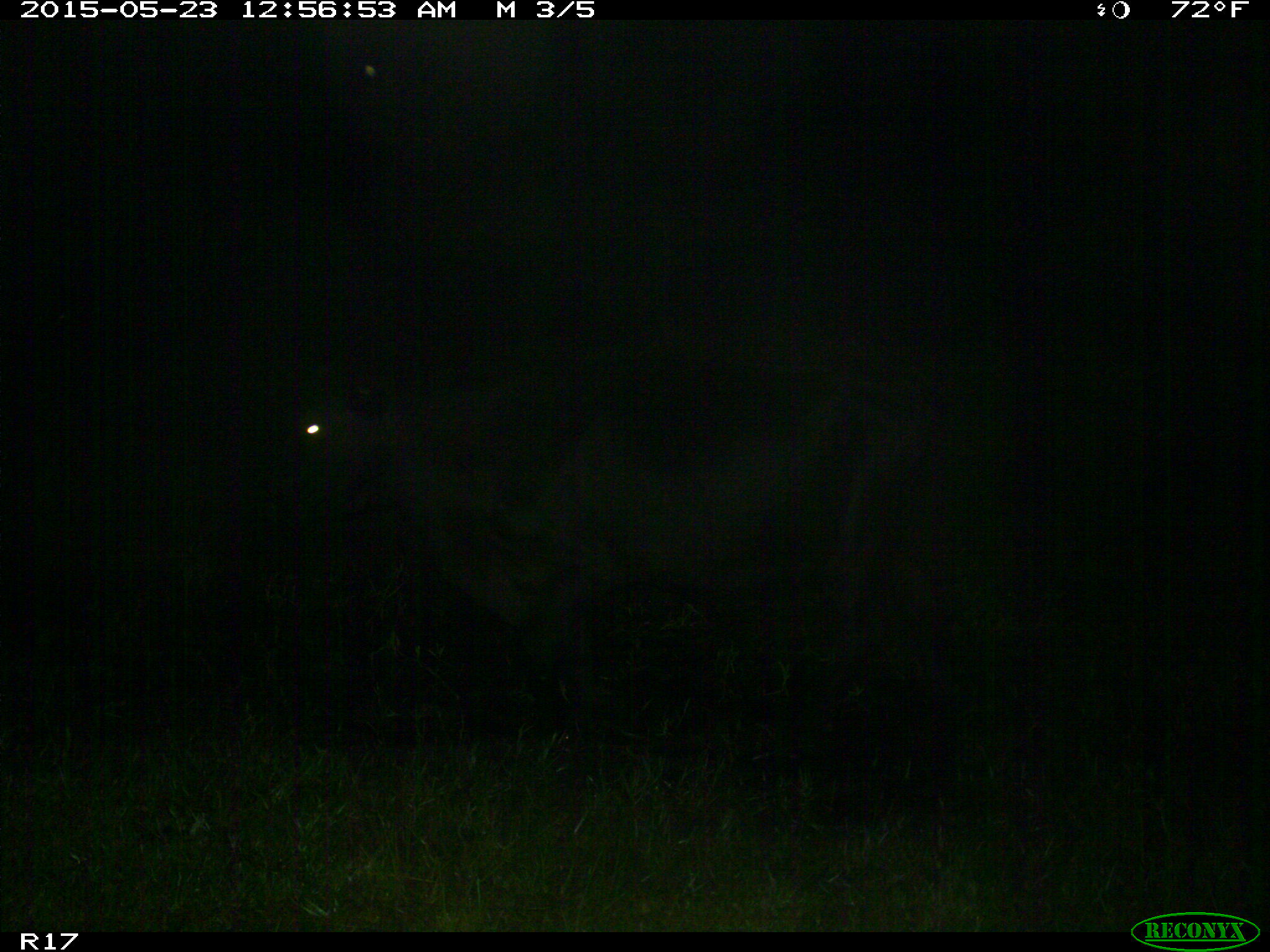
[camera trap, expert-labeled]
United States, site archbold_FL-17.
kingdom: Animalia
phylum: Chordata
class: Mammalia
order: Artiodactyla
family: Bovidae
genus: Bos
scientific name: Bos taurus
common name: domestic cow